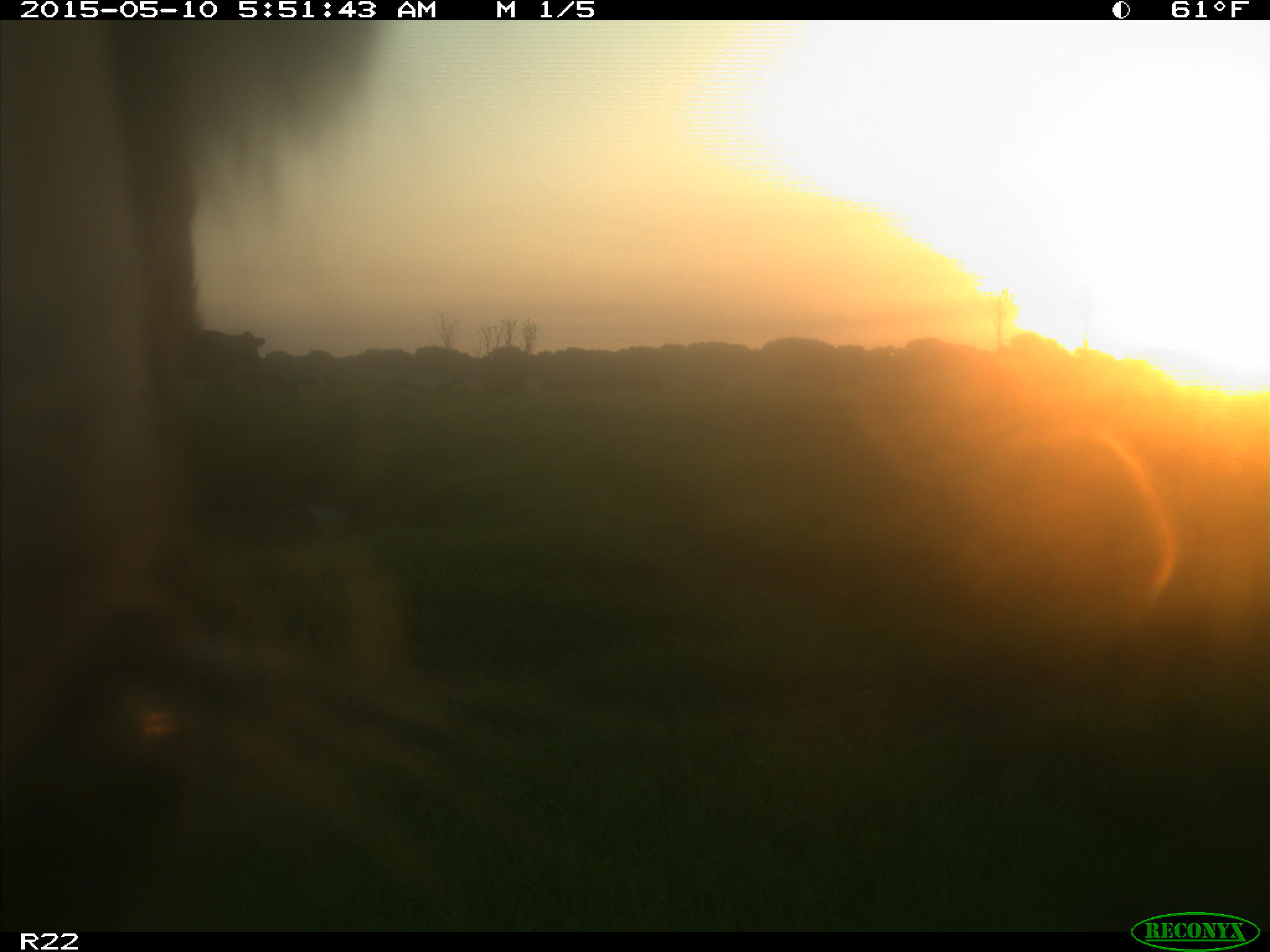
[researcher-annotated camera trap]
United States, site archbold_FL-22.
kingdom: Animalia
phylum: Chordata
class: Mammalia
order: Artiodactyla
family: Bovidae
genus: Bos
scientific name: Bos taurus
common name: domestic cow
Bos taurus (domestic cow).